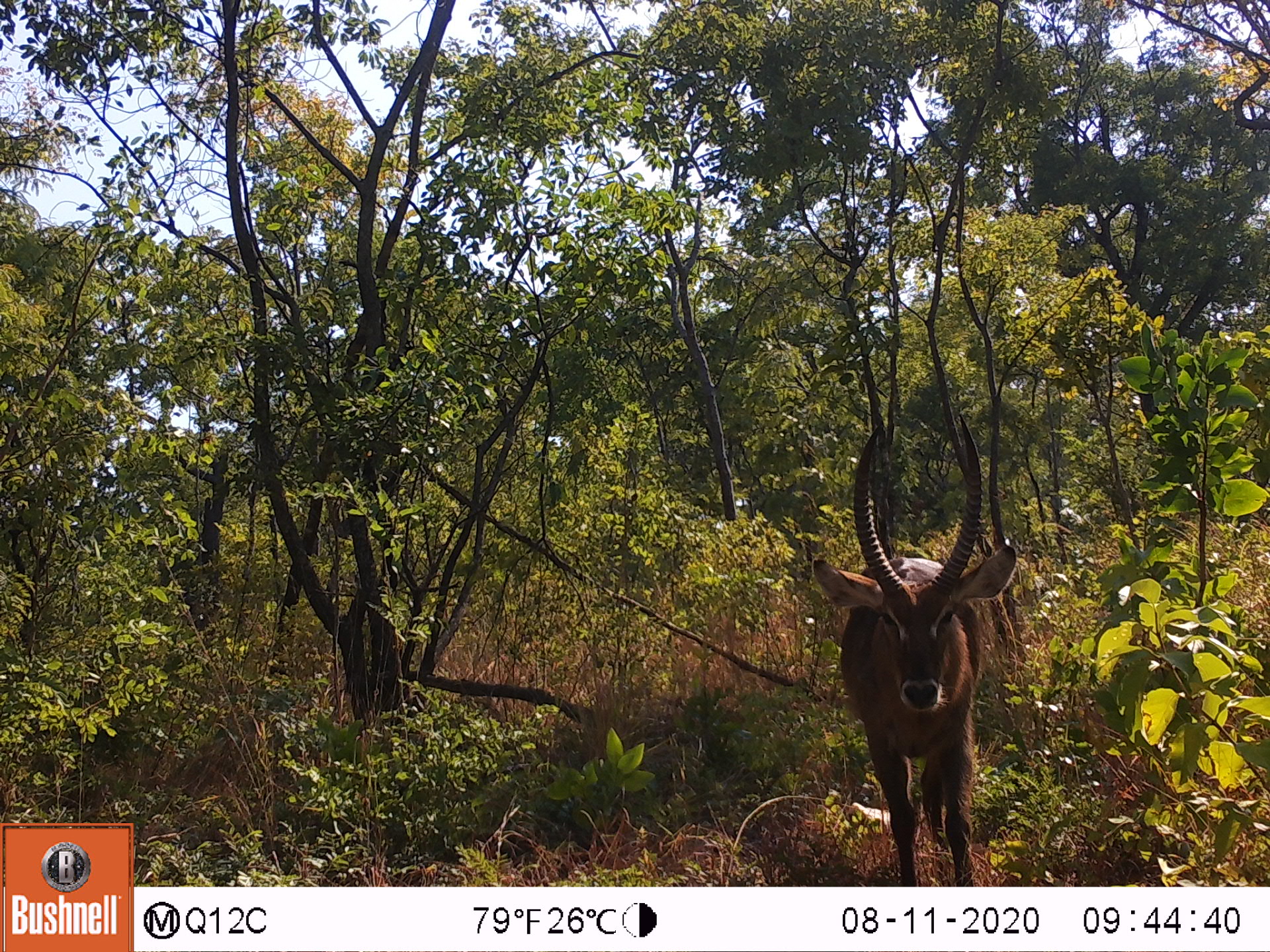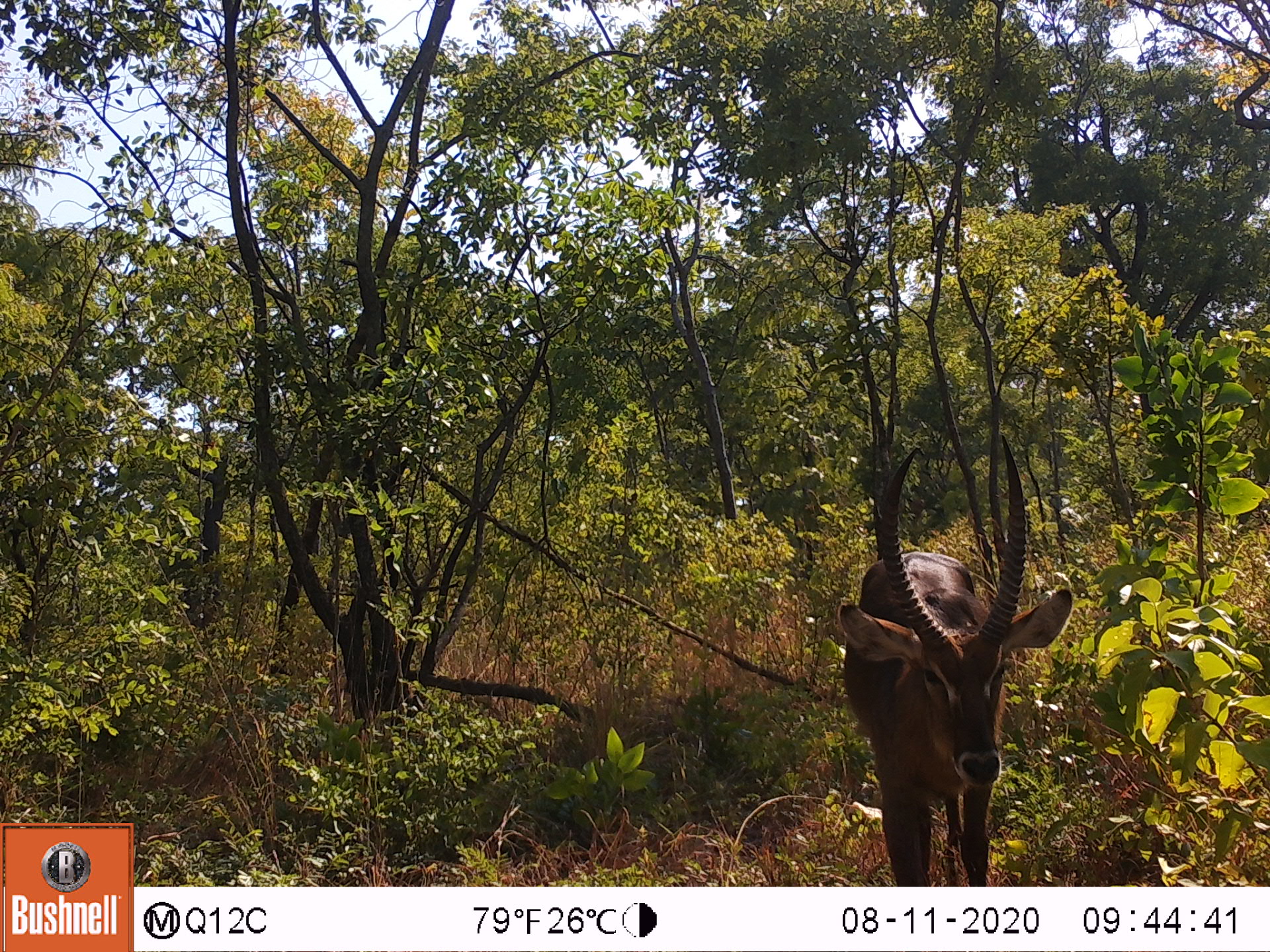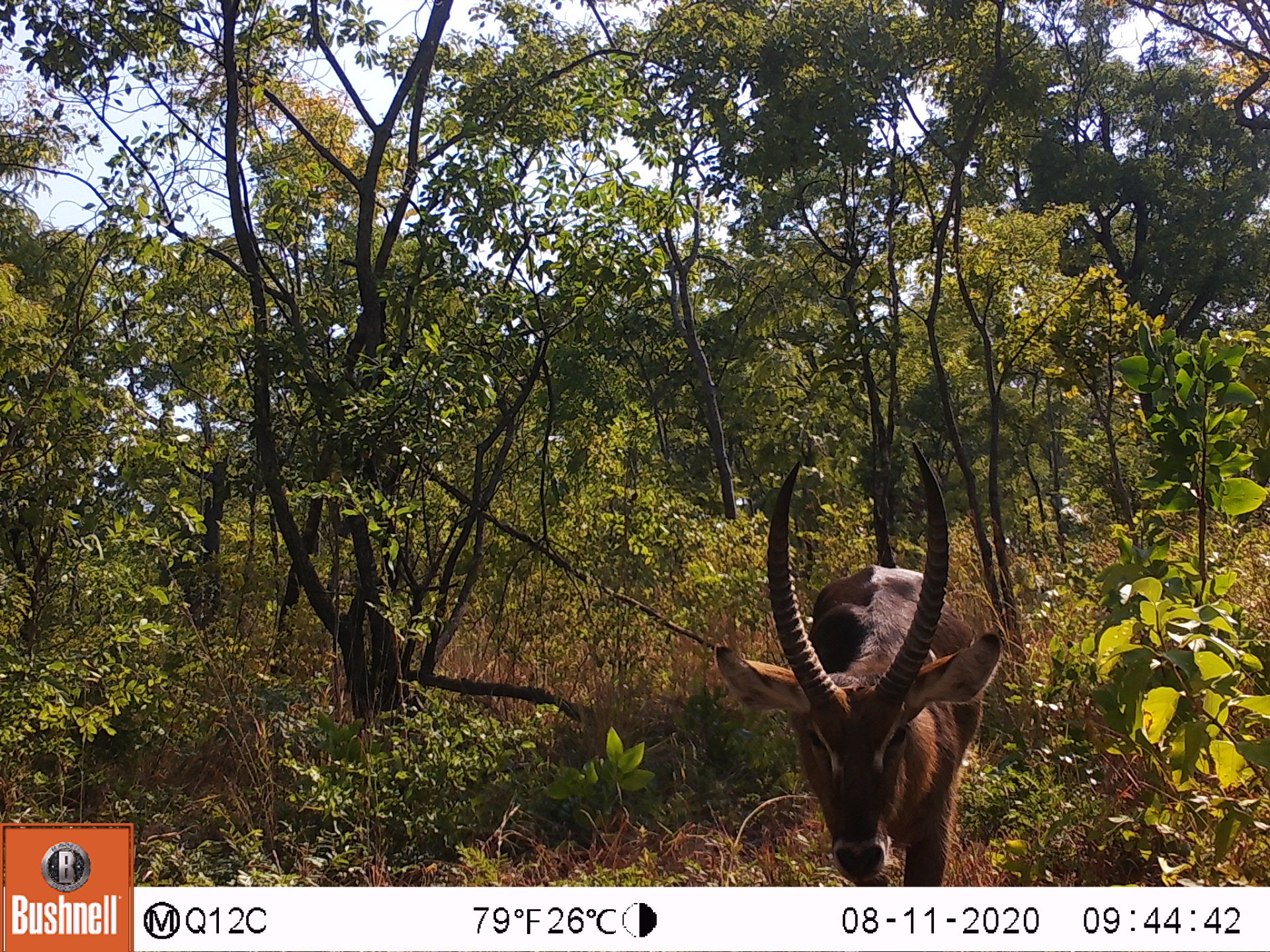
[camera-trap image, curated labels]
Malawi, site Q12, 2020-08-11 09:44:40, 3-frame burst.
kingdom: Animalia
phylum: Chordata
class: Mammalia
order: Artiodactyla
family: Bovidae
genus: Kobus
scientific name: Kobus ellipsiprymnus ellipsiprymnus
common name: common waterbuck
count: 1